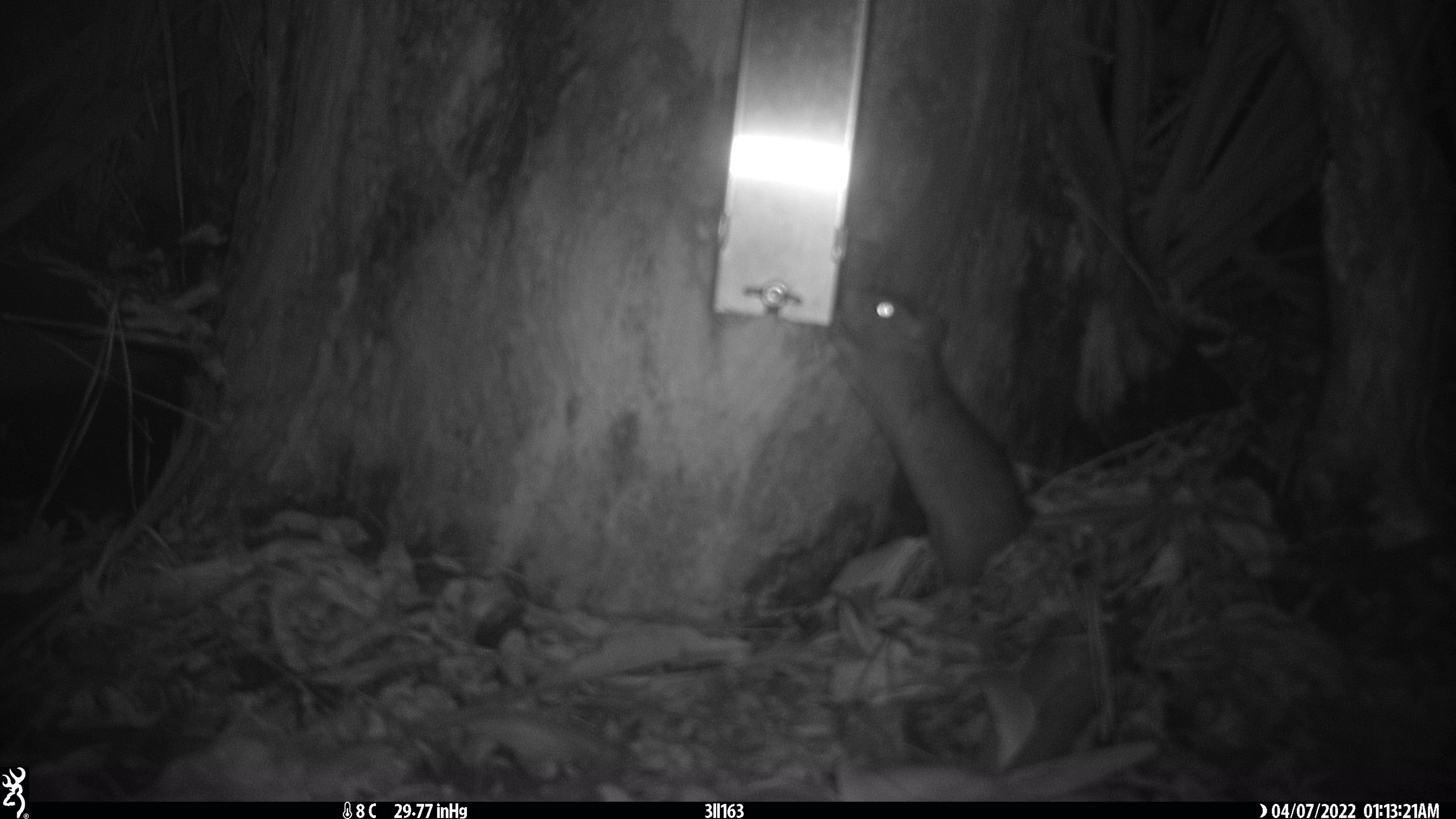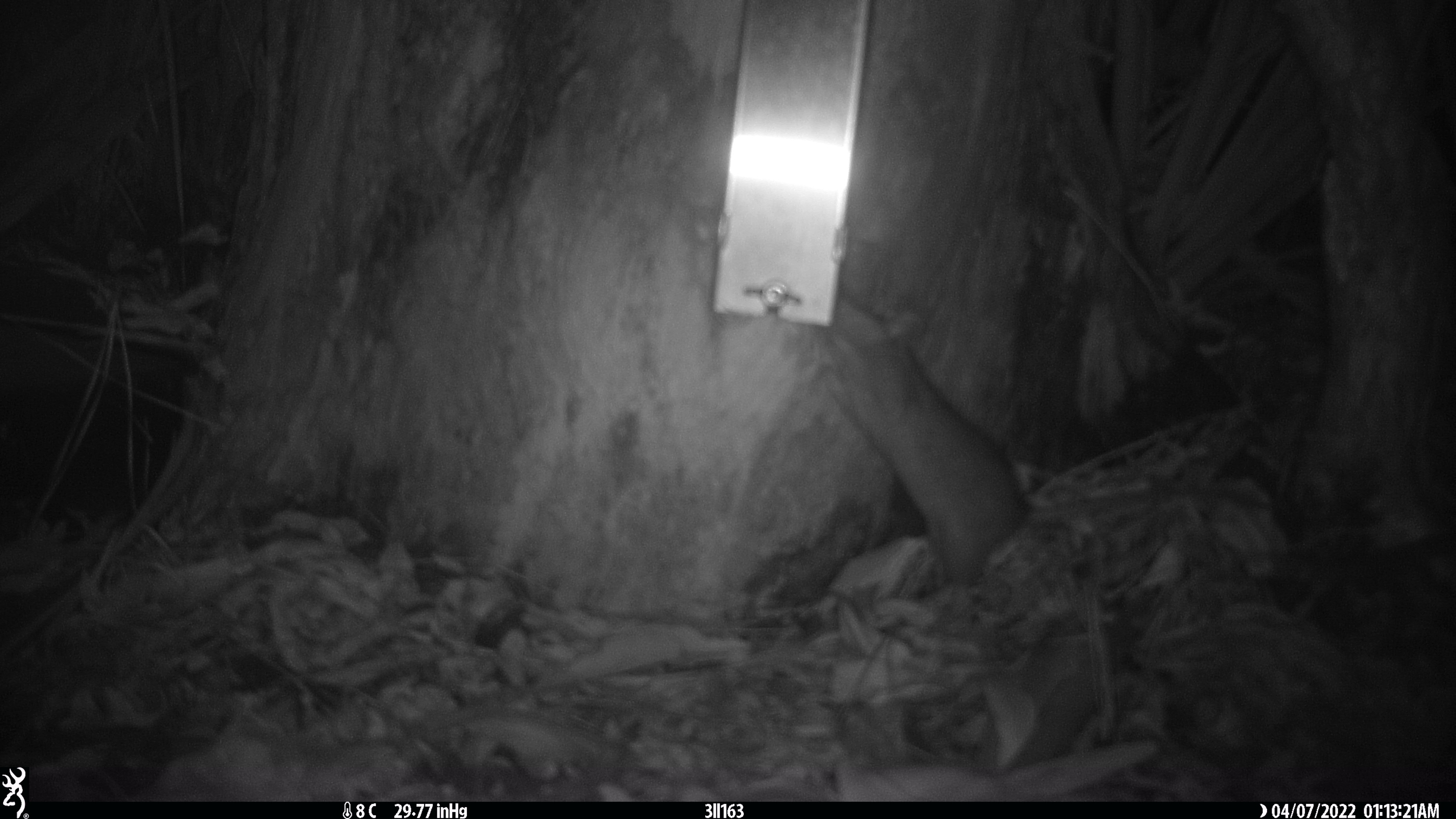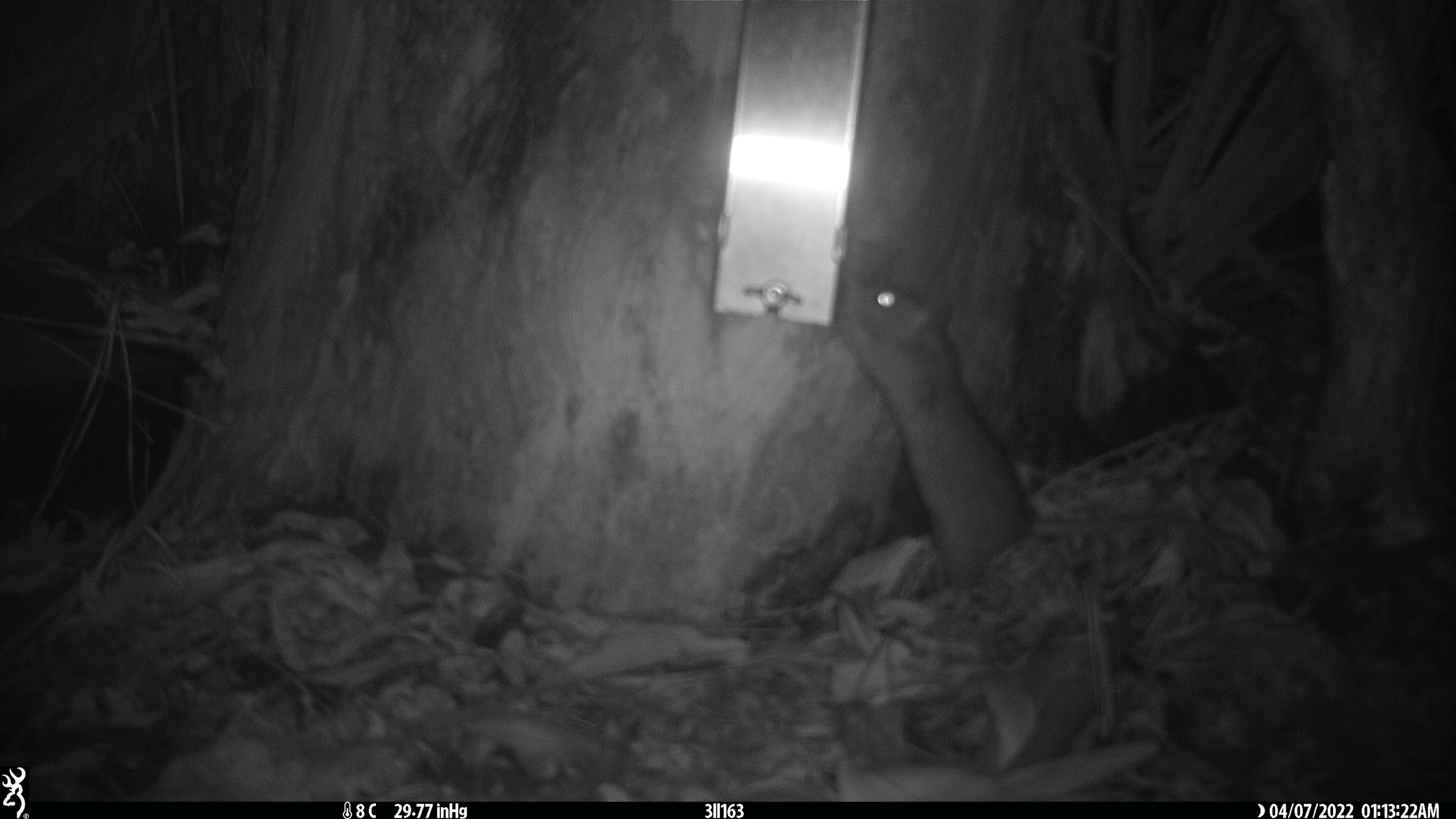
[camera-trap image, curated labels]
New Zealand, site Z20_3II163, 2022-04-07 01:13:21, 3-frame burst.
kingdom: Animalia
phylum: Chordata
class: Mammalia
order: Rodentia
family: Muridae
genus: Rattus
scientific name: Rattus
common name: rat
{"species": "rat (Rattus)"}